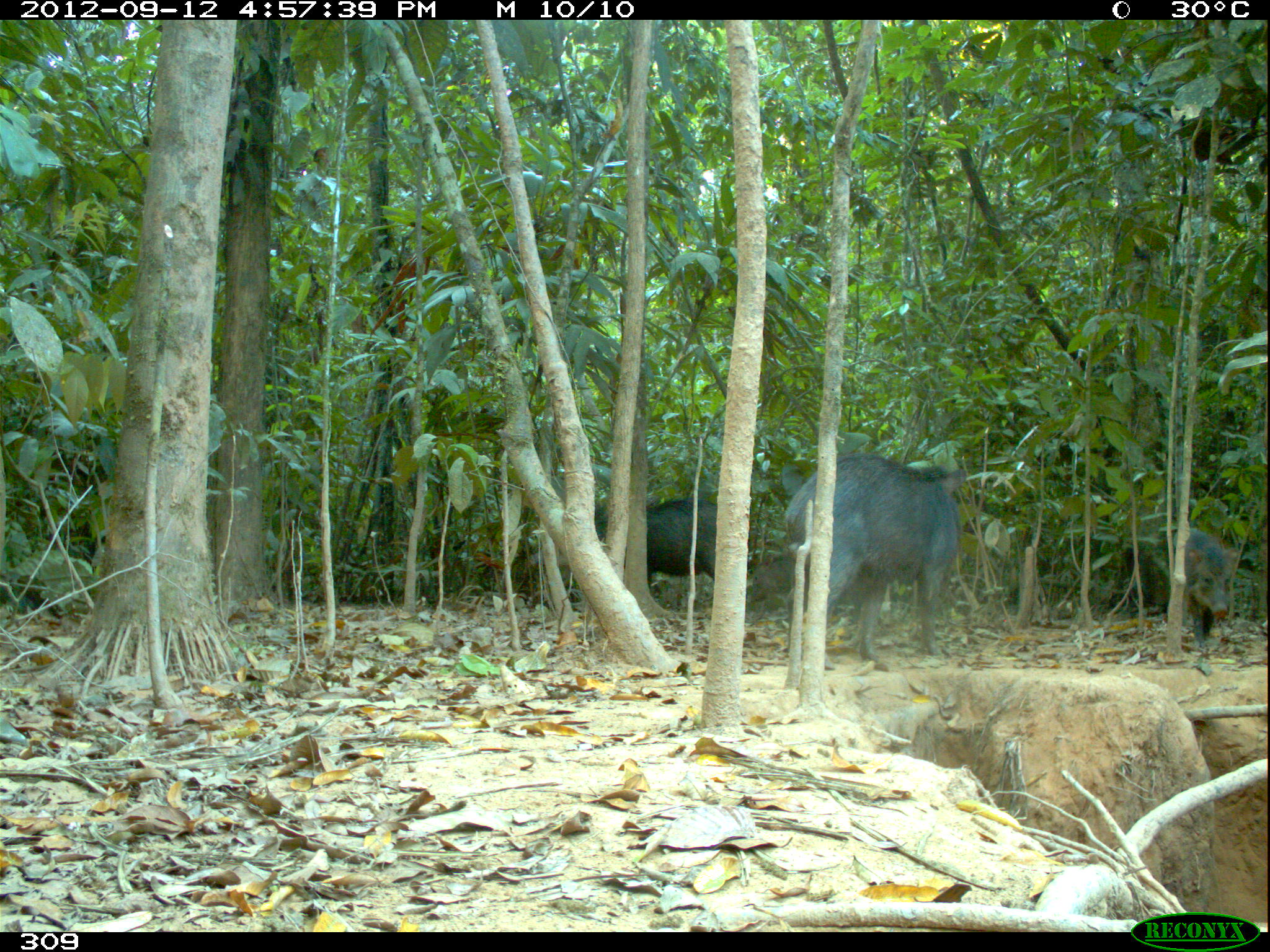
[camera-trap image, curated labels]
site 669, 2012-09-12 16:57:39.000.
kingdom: Animalia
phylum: Chordata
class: Mammalia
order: Artiodactyla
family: Tayassuidae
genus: Tayassu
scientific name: Tayassu pecari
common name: white-lipped peccary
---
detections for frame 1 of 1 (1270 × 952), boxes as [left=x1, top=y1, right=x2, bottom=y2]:
tayassu pecari: [left=783, top=454, right=965, bottom=664]; [left=593, top=499, right=716, bottom=588]; [left=1170, top=526, right=1240, bottom=649]